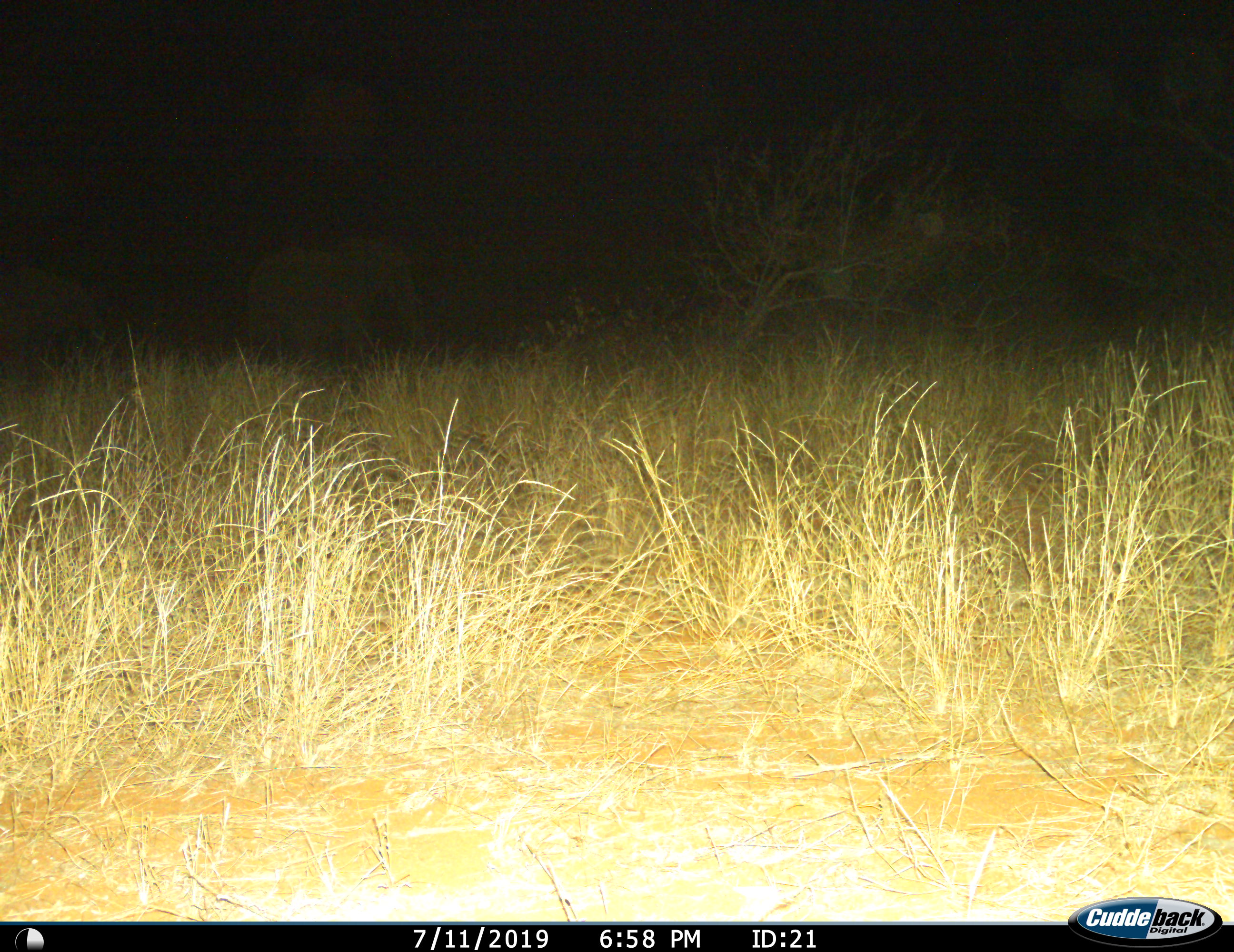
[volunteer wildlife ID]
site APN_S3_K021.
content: unidentified animal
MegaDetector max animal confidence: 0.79